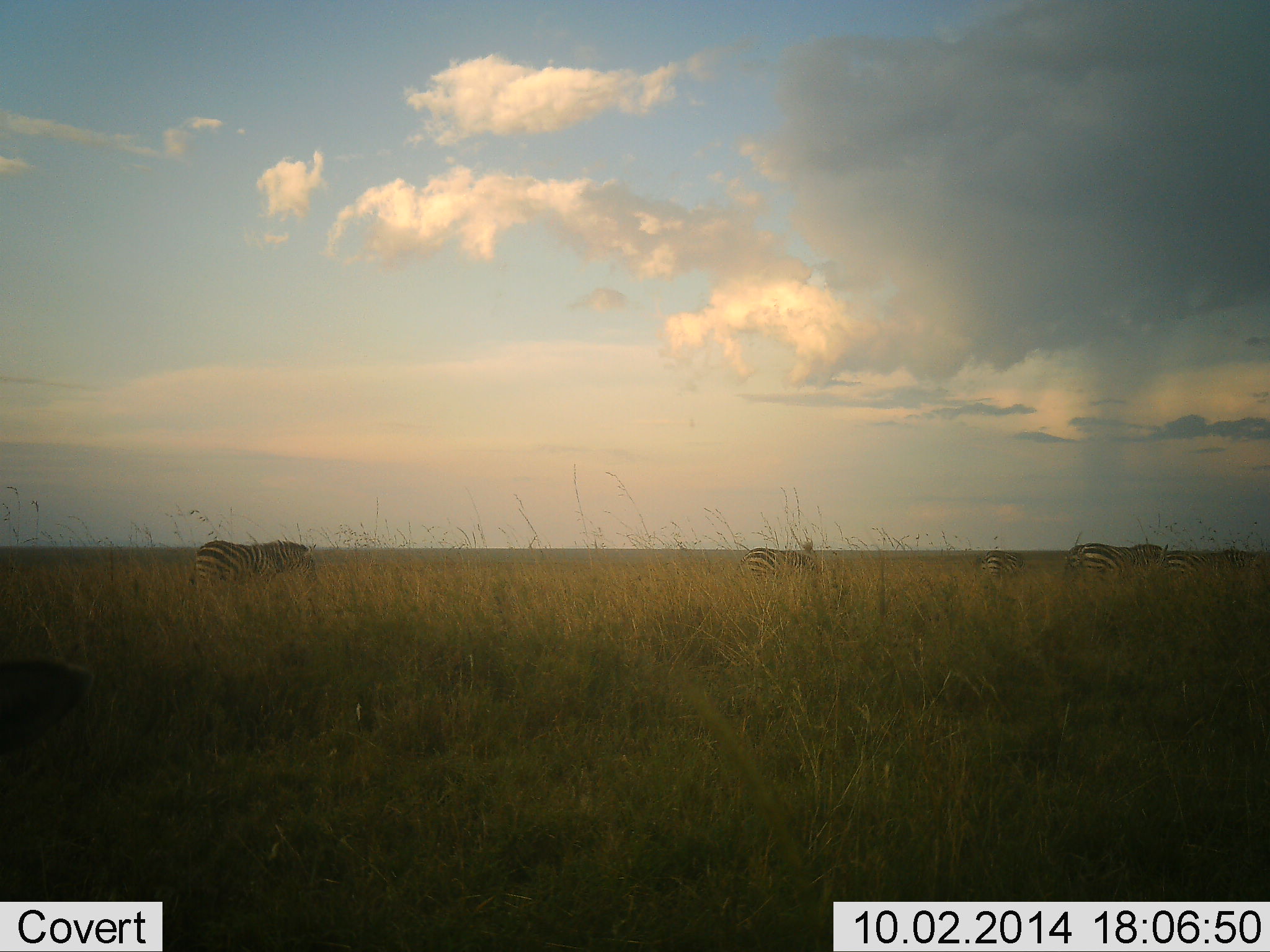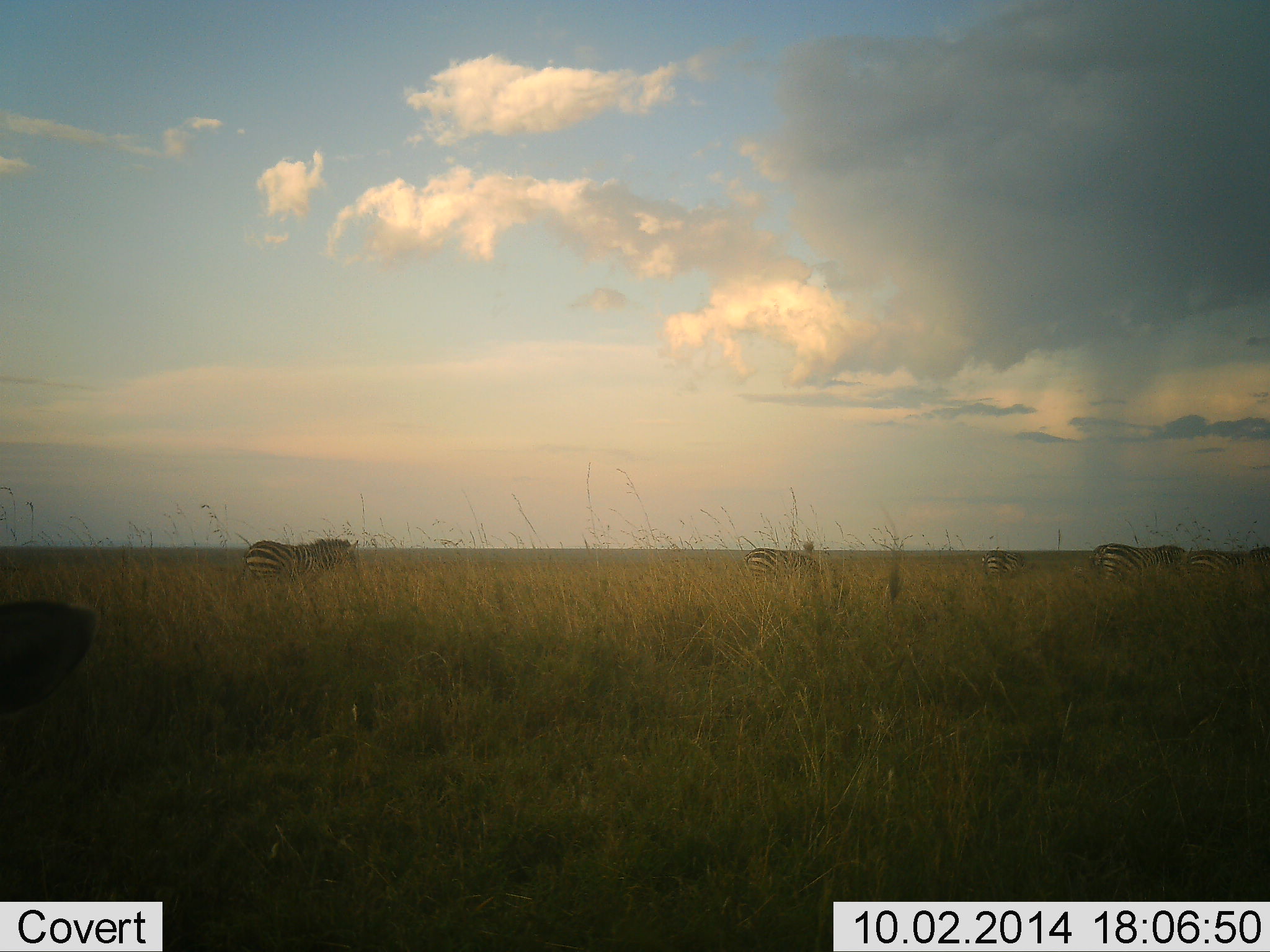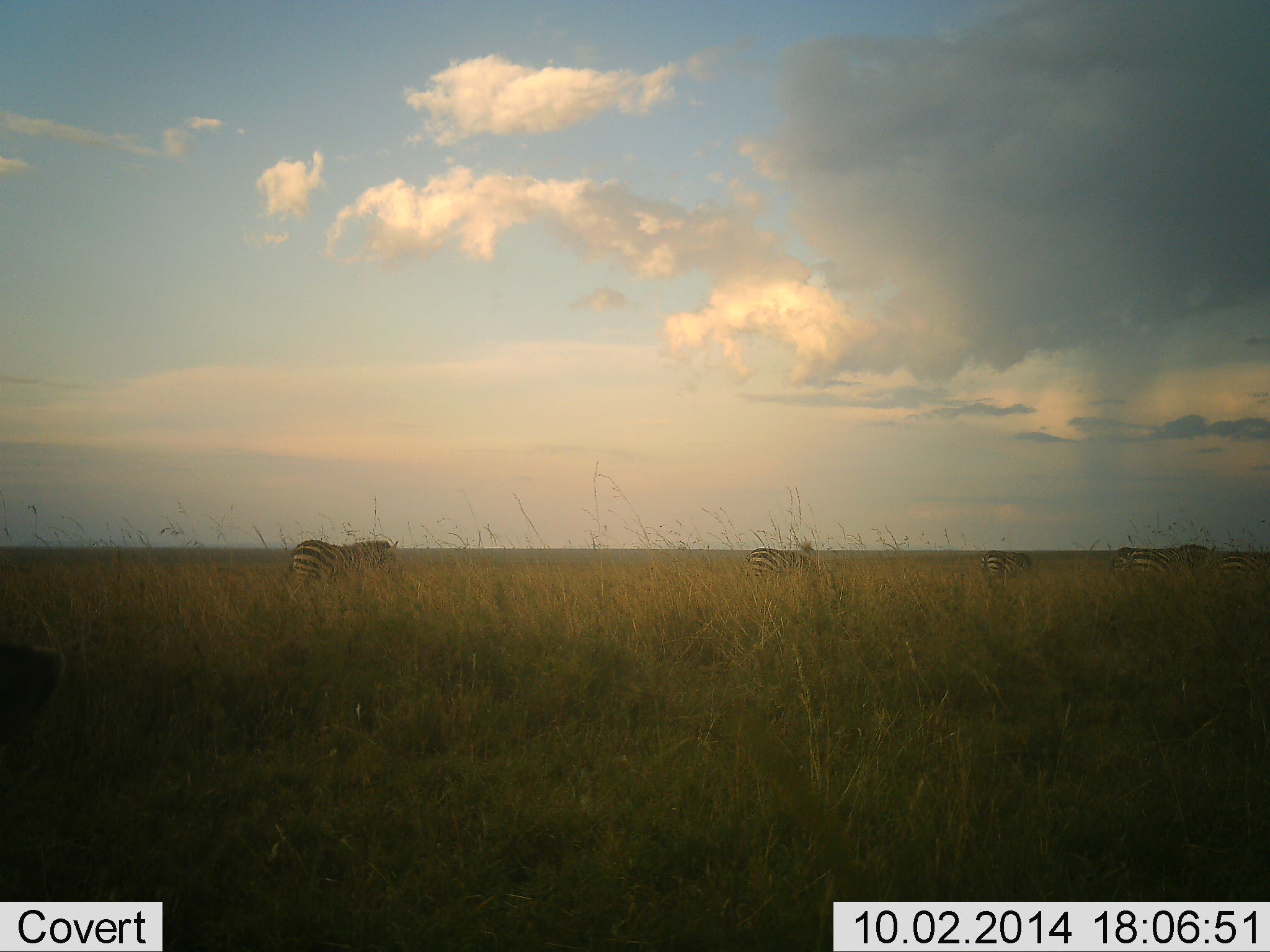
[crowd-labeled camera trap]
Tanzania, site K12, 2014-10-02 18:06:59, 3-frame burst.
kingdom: Animalia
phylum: Chordata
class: Mammalia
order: Perissodactyla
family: Equidae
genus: Equus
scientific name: Equus quagga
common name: plains zebra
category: zebra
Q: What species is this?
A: Zebra (plains zebra) (Equus quagga).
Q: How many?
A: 5.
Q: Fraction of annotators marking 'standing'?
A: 20%.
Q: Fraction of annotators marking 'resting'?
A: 0%.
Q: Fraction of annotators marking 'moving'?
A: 90%.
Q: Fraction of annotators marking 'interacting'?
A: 0%.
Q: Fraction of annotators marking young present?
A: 0%.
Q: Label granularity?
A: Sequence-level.